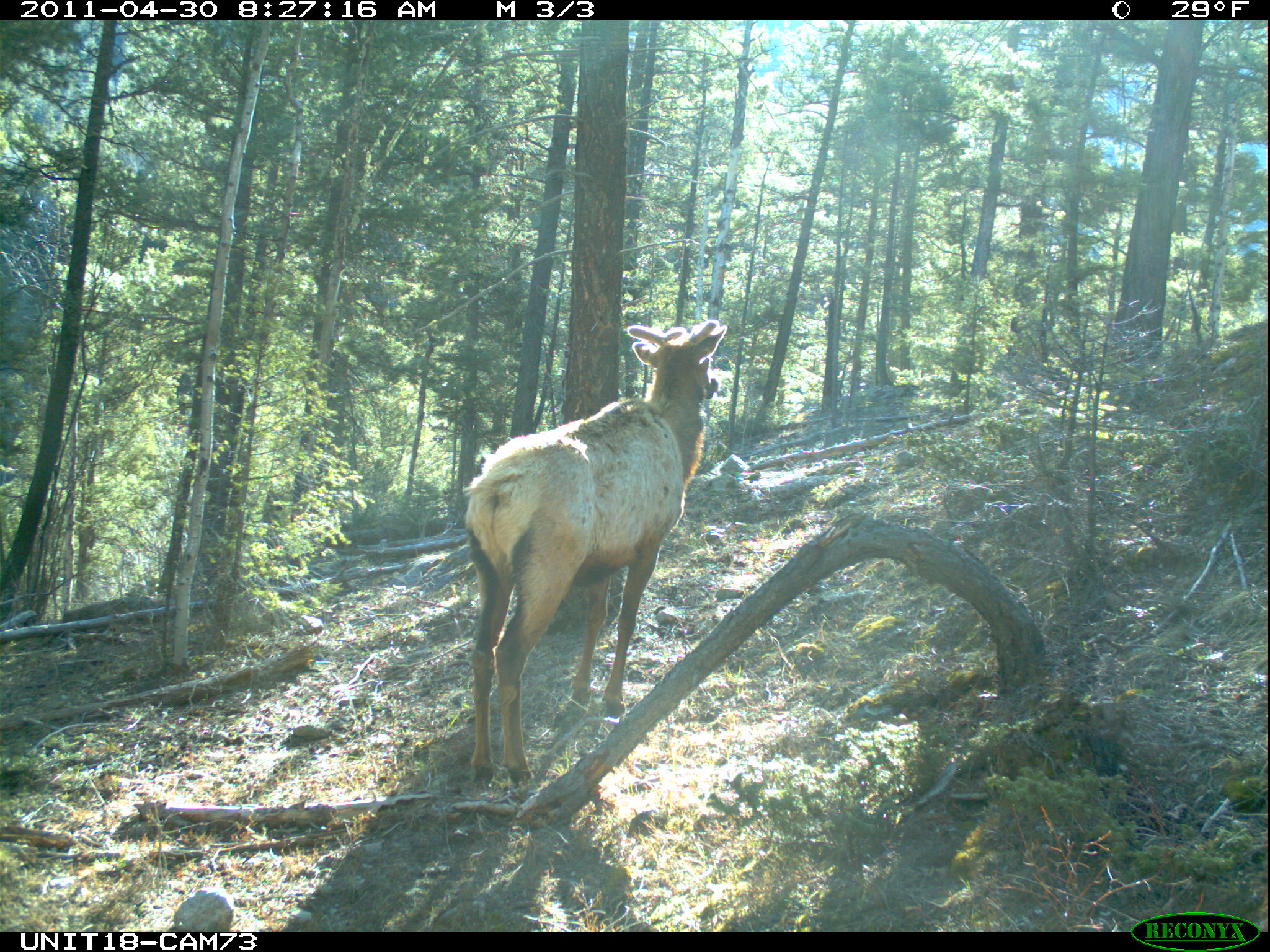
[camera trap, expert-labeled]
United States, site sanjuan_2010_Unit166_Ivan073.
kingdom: Animalia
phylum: Chordata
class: Mammalia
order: Artiodactyla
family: Cervidae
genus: Cervus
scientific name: Cervus elaphus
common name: red deer